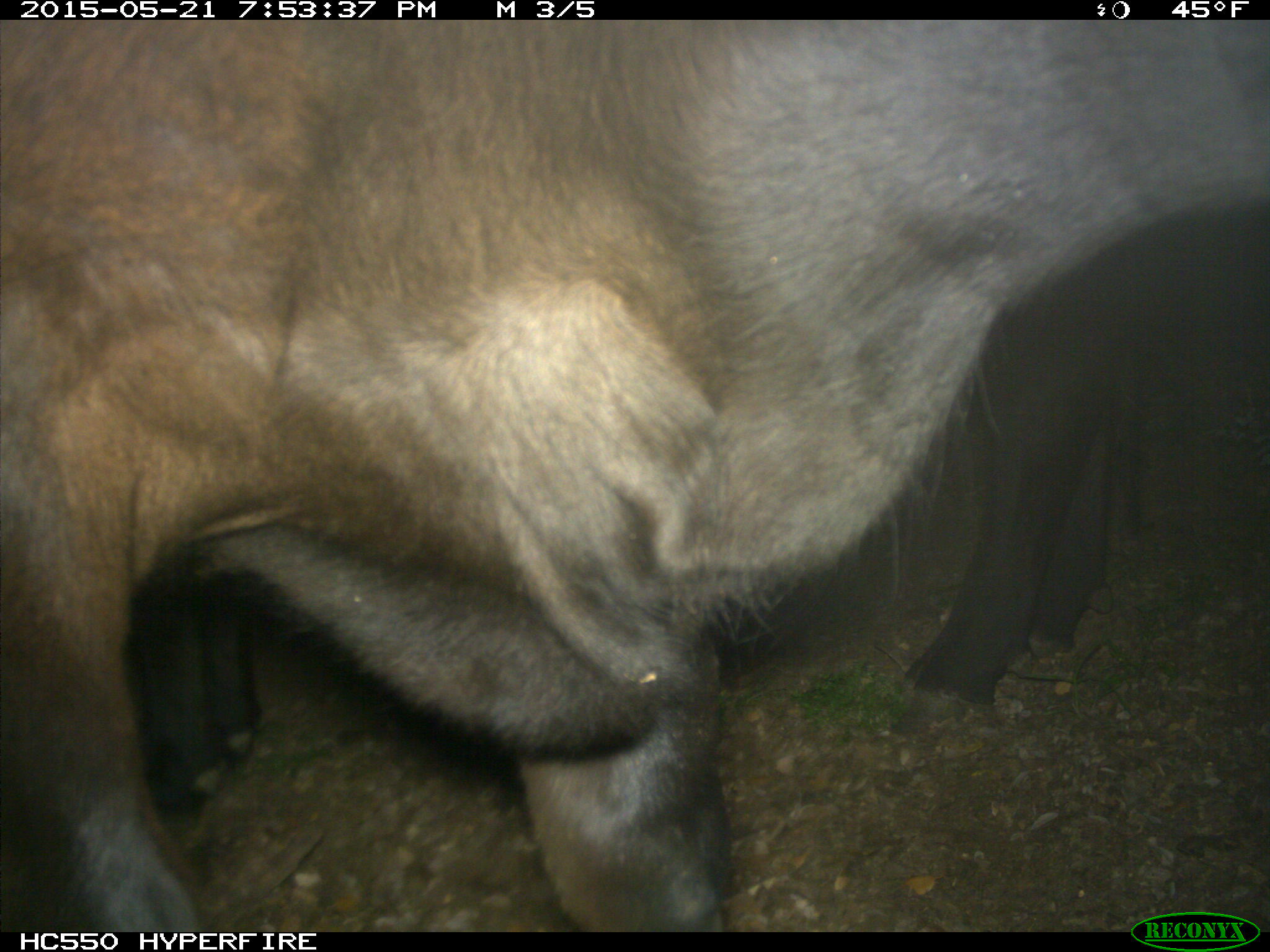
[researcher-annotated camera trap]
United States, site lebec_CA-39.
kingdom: Animalia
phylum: Chordata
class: Mammalia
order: Artiodactyla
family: Bovidae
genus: Bos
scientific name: Bos taurus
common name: domestic cow